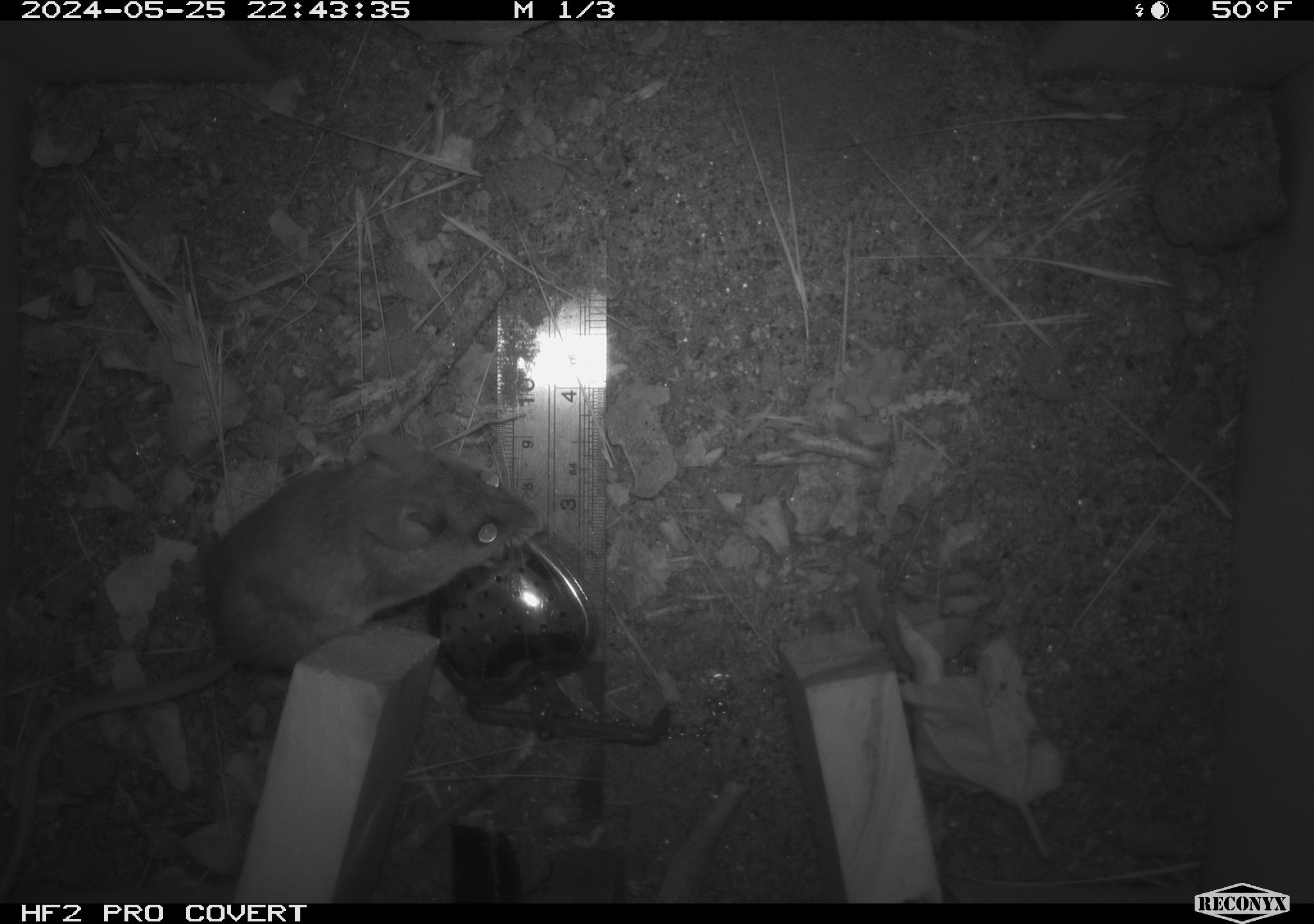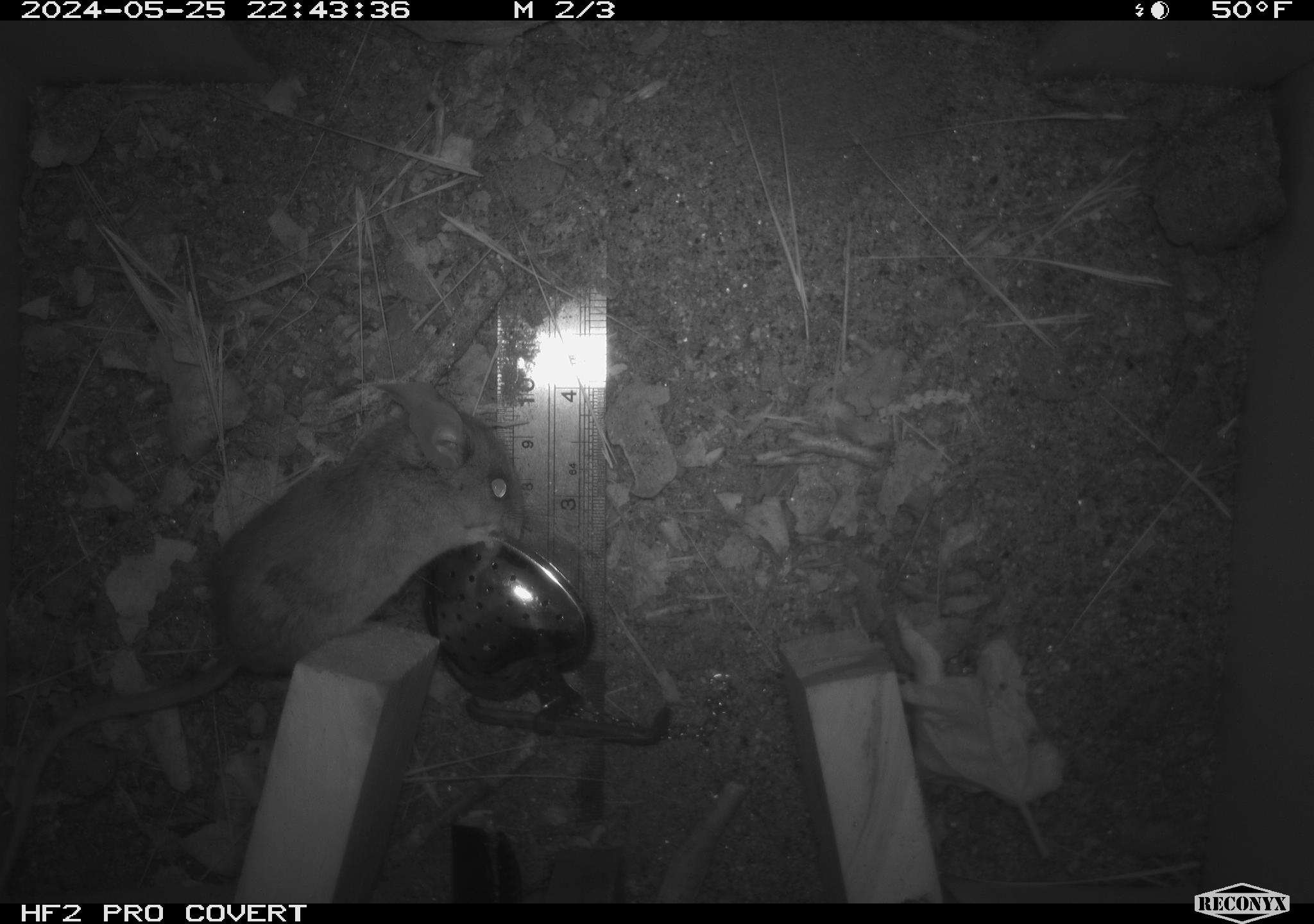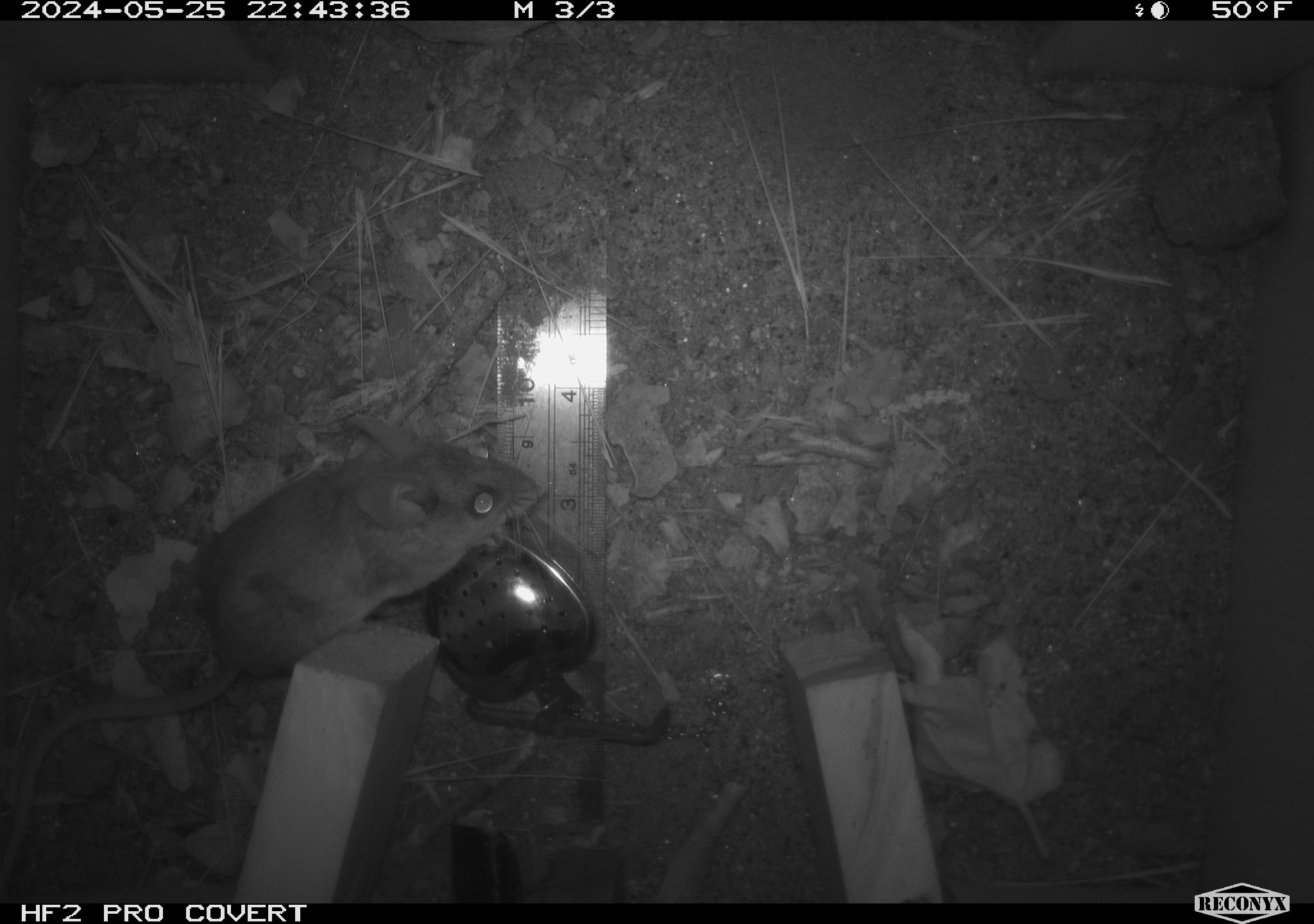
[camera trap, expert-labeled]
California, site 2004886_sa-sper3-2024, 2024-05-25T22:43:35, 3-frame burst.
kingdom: Animalia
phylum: Chordata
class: Mammalia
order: Rodentia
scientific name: Rodentia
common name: mouse species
Mouse species (Rodentia).